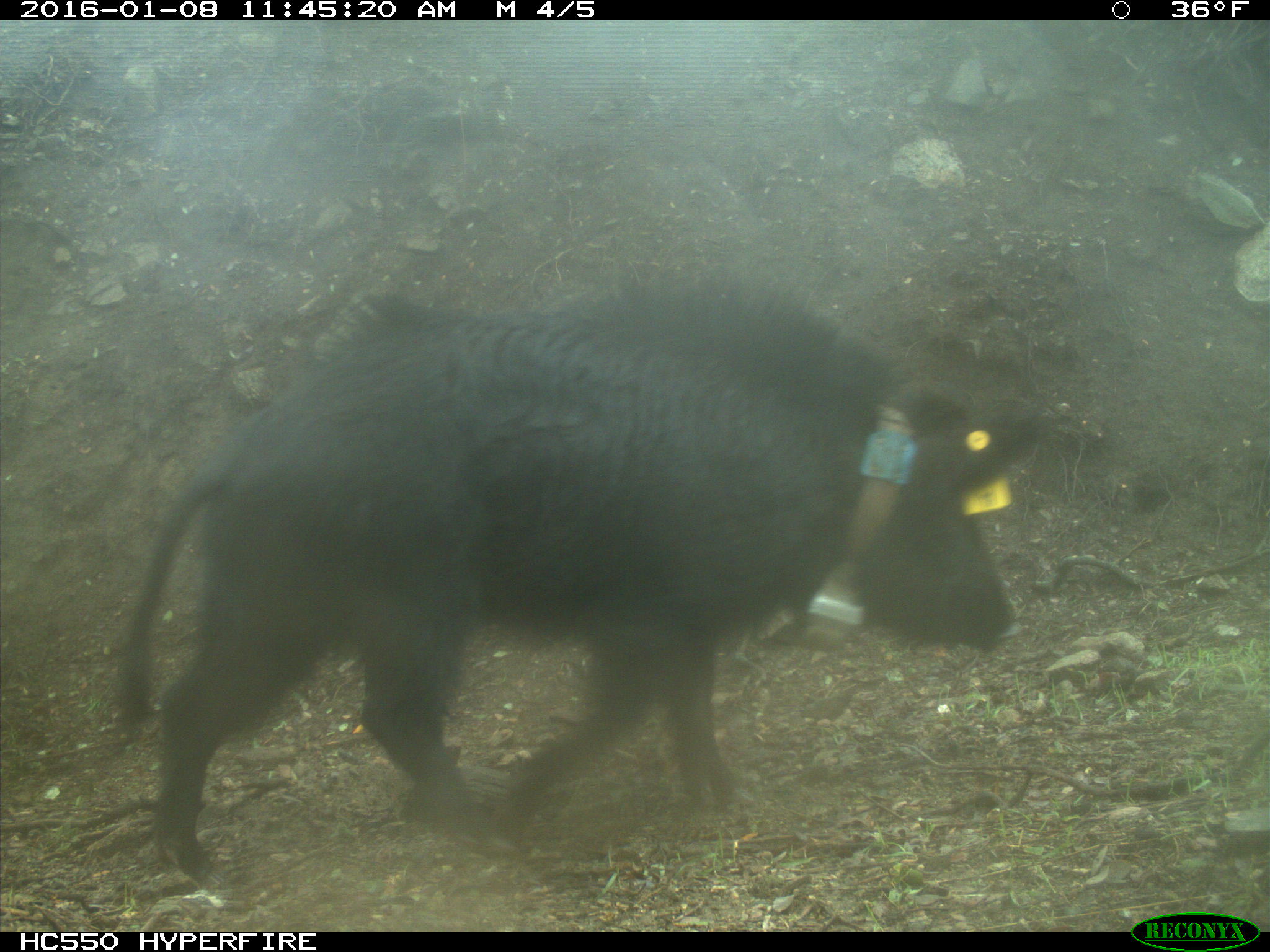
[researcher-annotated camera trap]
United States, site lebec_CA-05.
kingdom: Animalia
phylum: Chordata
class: Mammalia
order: Artiodactyla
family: Suidae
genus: Sus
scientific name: Sus scrofa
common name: wild boar